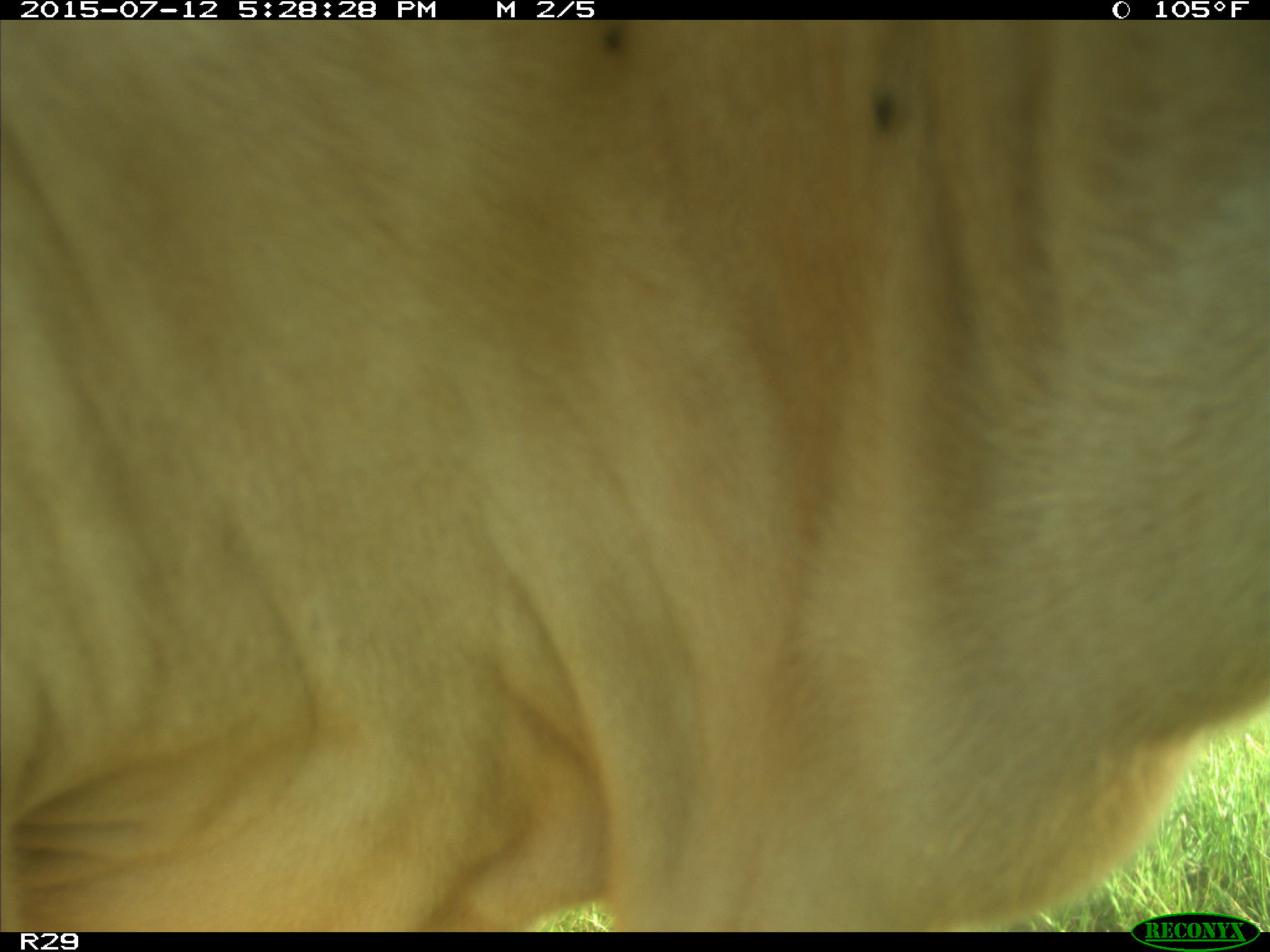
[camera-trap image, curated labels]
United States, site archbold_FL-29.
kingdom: Animalia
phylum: Chordata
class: Mammalia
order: Artiodactyla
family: Bovidae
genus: Bos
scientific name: Bos taurus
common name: domestic cow